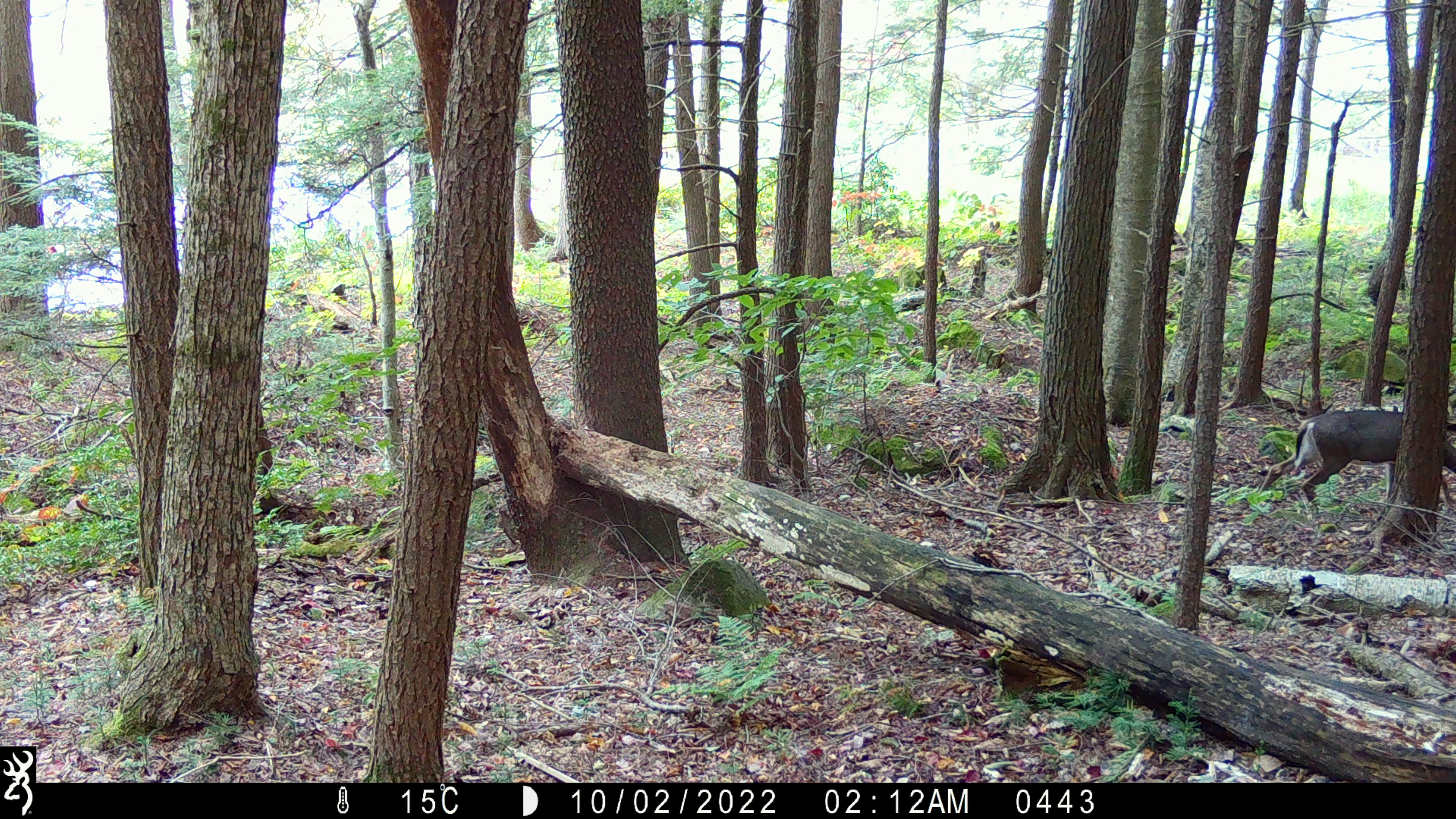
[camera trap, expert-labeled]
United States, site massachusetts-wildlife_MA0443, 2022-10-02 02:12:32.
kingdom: Animalia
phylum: Chordata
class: Mammalia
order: Artiodactyla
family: Cervidae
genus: Odocoileus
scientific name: Odocoileus virginianus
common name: white-tailed deer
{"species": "white-tailed deer (Odocoileus virginianus)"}